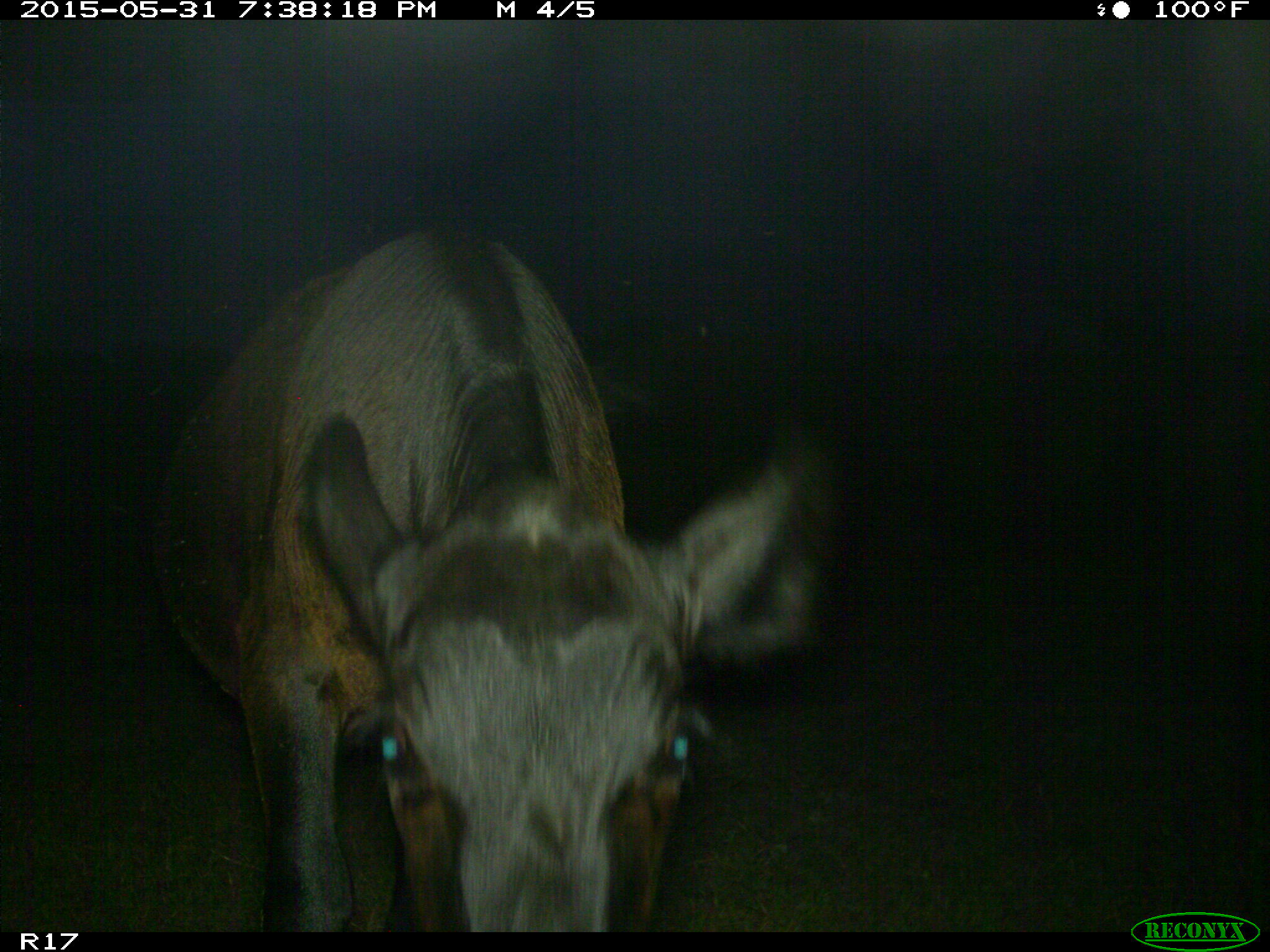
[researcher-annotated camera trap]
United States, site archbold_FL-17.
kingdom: Animalia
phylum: Chordata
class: Mammalia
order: Artiodactyla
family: Bovidae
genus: Bos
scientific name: Bos taurus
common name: domestic cow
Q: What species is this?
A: Bos taurus (domestic cow).